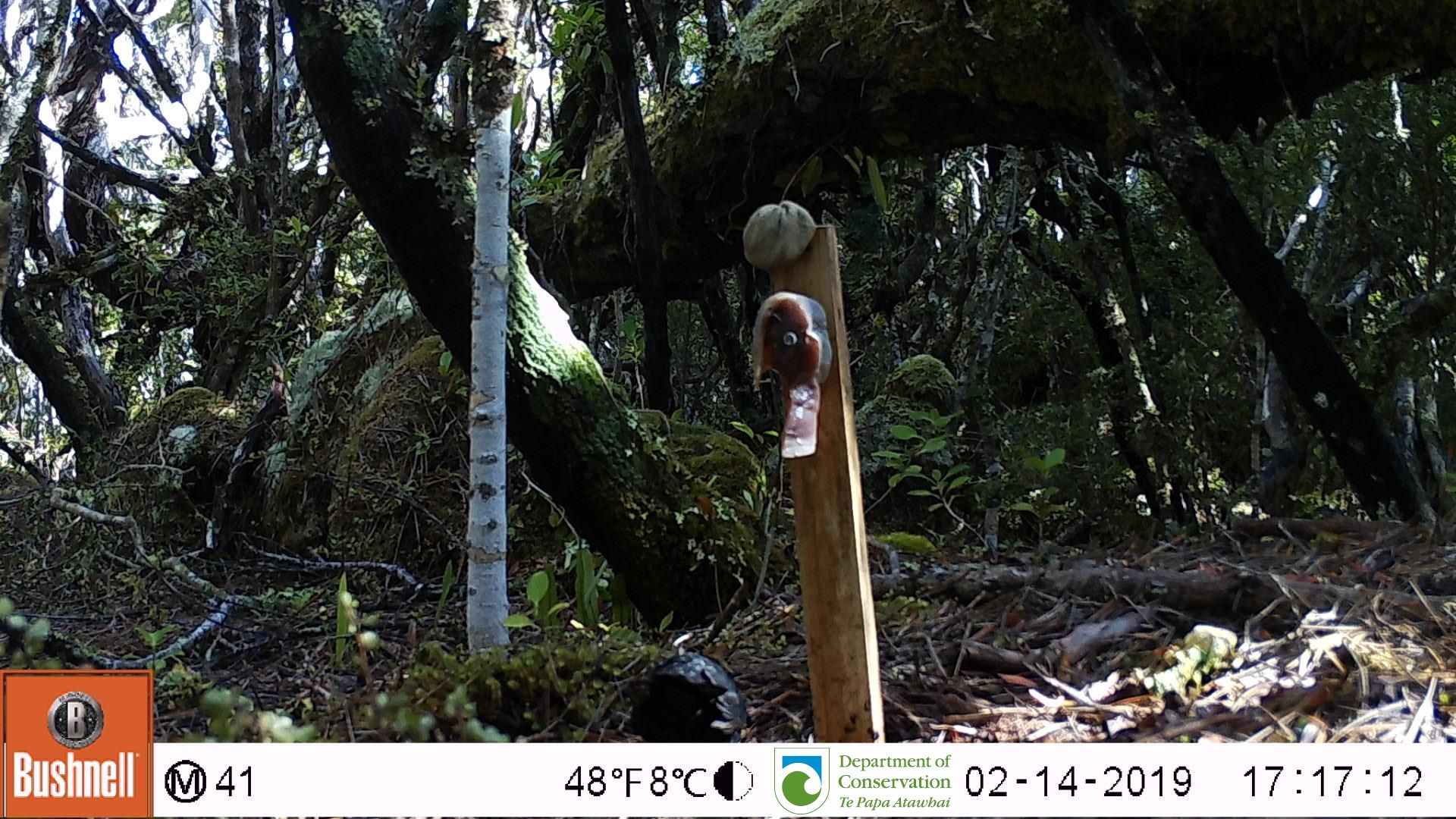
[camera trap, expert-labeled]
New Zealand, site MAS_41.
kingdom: Animalia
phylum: Chordata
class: Aves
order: Passeriformes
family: Turdidae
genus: Turdus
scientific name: Turdus merula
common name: eurasian blackbird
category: blackbird